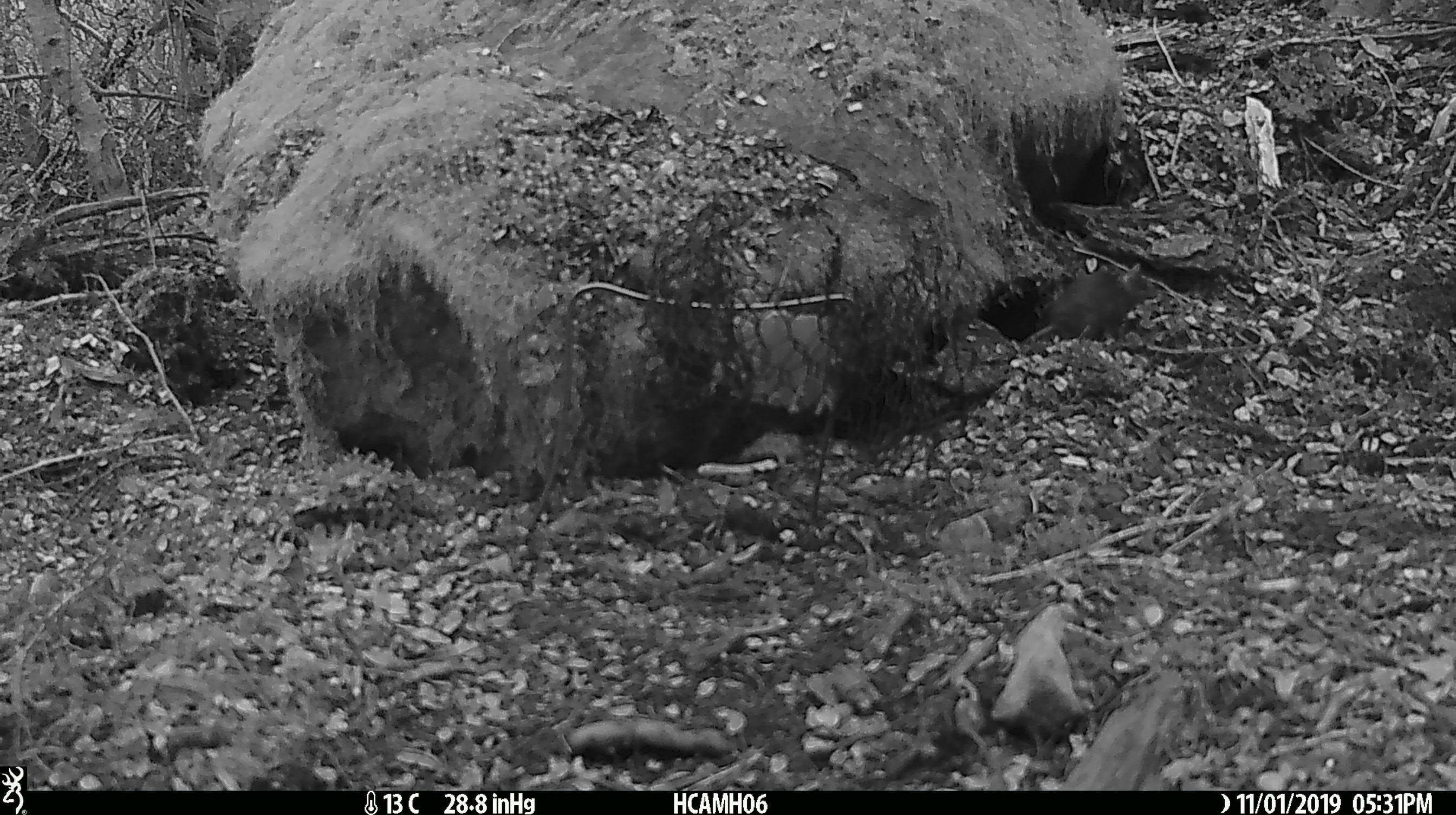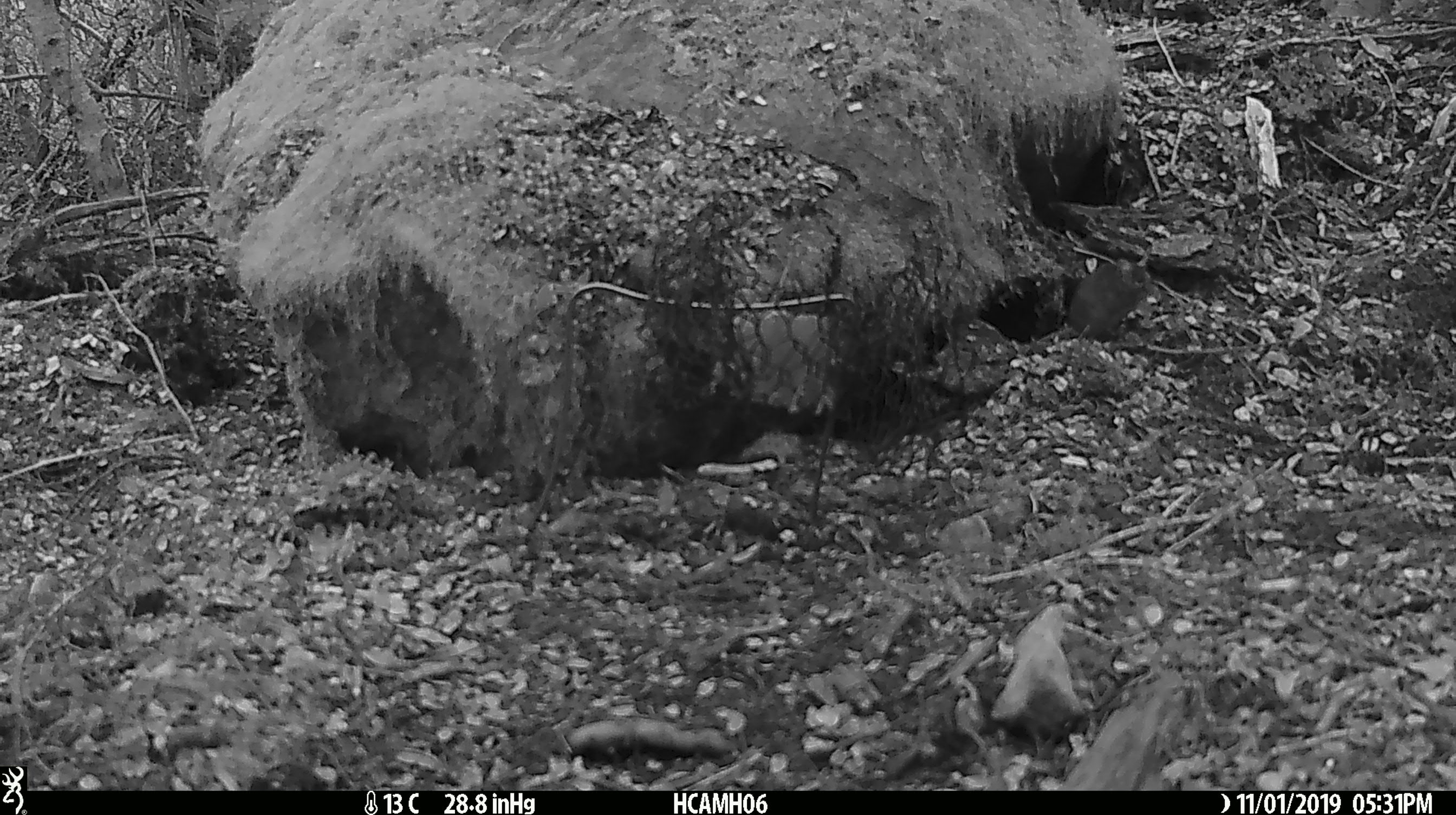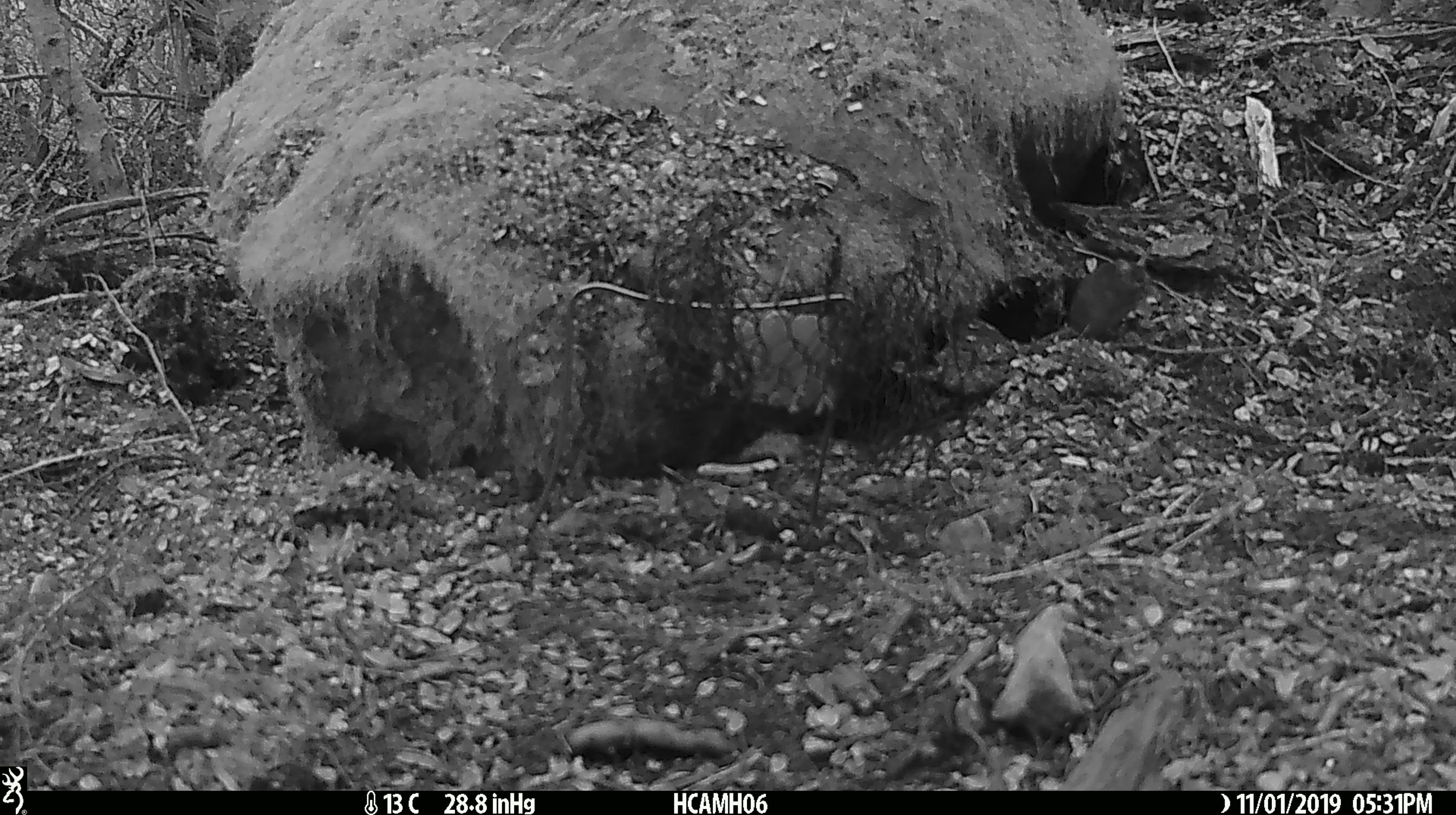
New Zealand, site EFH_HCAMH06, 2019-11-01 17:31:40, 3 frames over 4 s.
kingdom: Animalia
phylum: Chordata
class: Mammalia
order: Rodentia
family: Muridae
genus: Mus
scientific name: Mus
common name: mouse